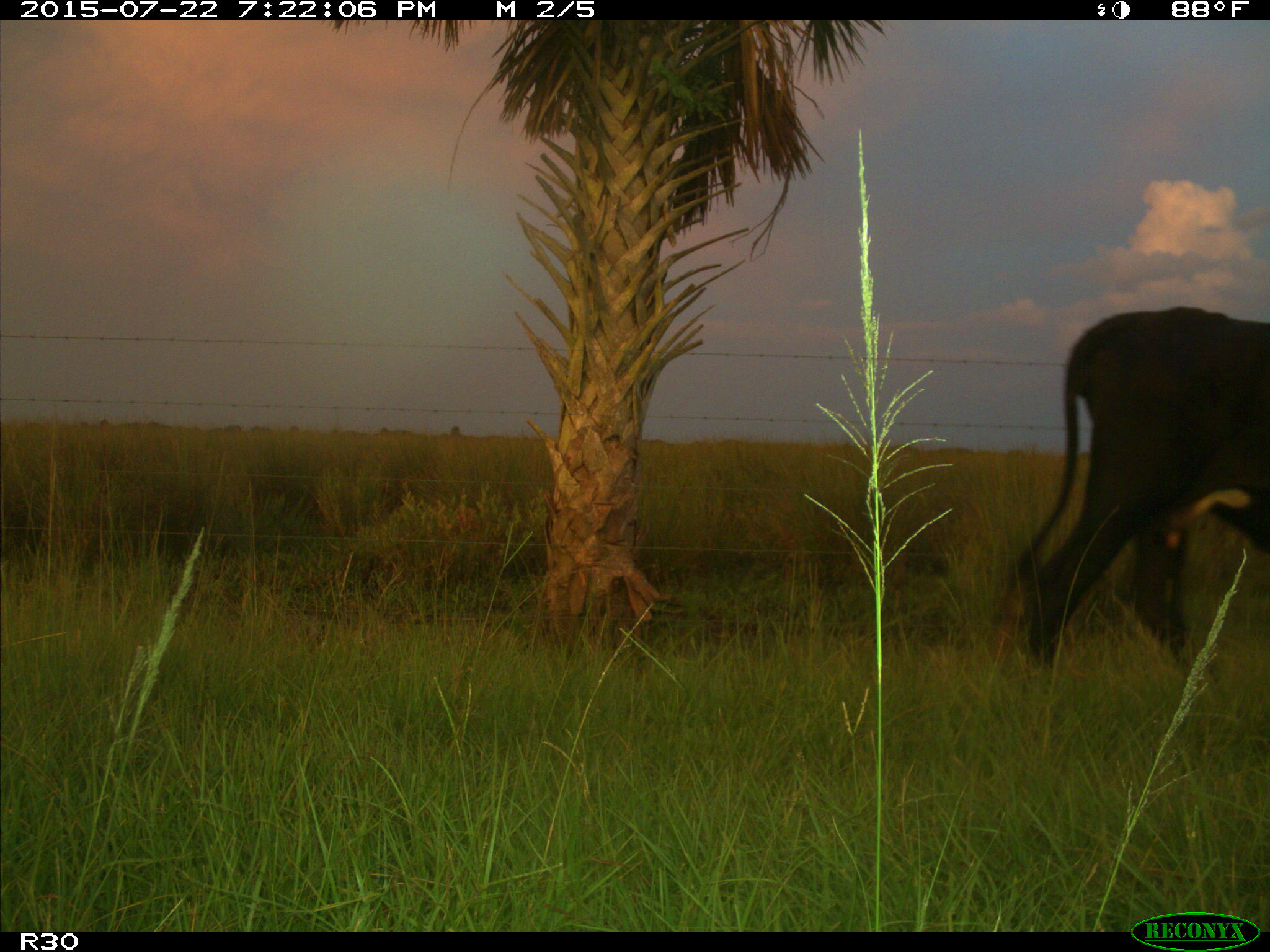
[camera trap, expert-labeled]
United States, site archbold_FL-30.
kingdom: Animalia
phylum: Chordata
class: Mammalia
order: Artiodactyla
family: Bovidae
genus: Bos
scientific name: Bos taurus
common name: domestic cow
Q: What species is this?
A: Bos taurus (domestic cow).